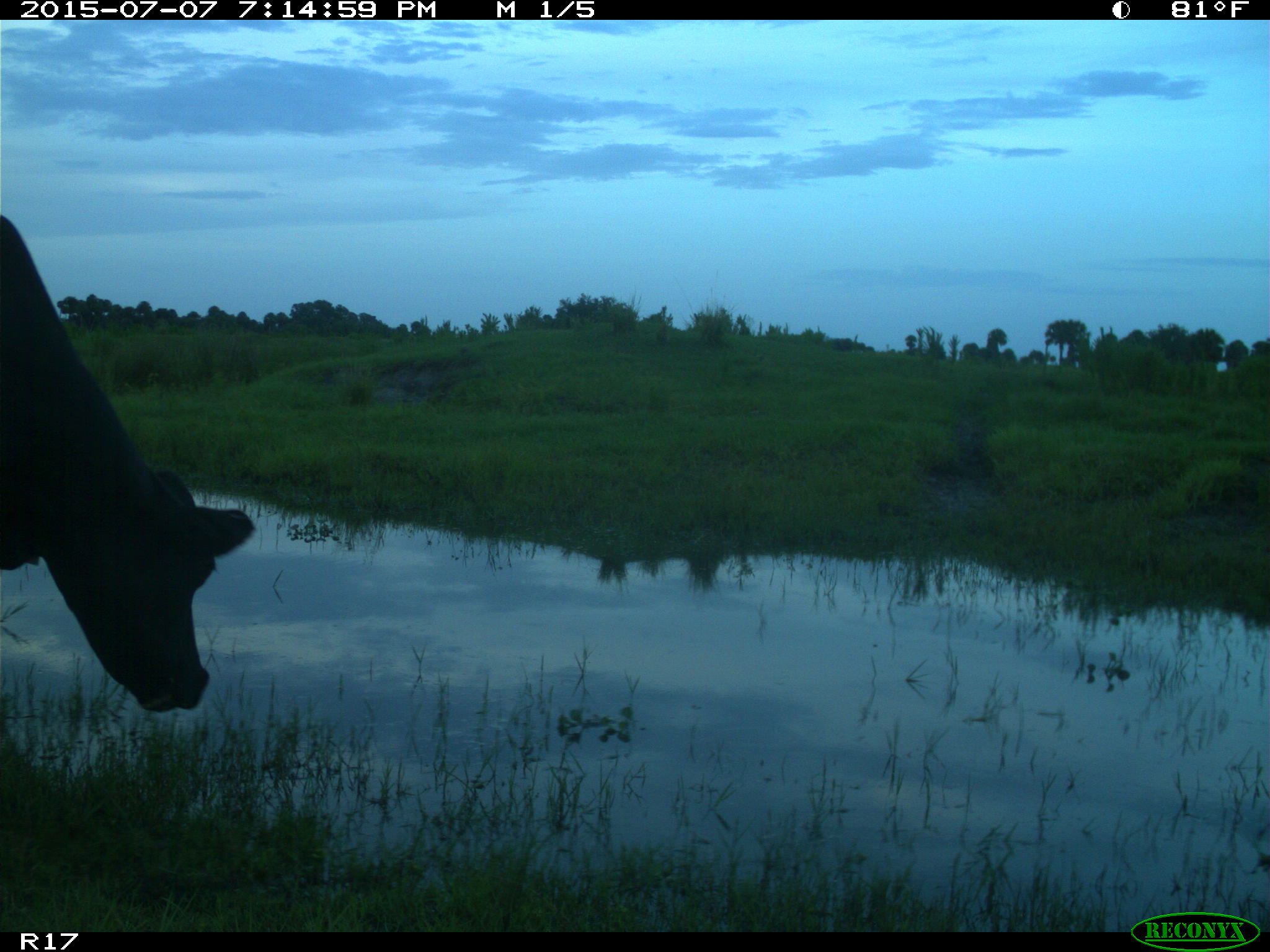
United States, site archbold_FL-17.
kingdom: Animalia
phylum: Chordata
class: Mammalia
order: Artiodactyla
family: Bovidae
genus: Bos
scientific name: Bos taurus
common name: domestic cow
Bos taurus (domestic cow).